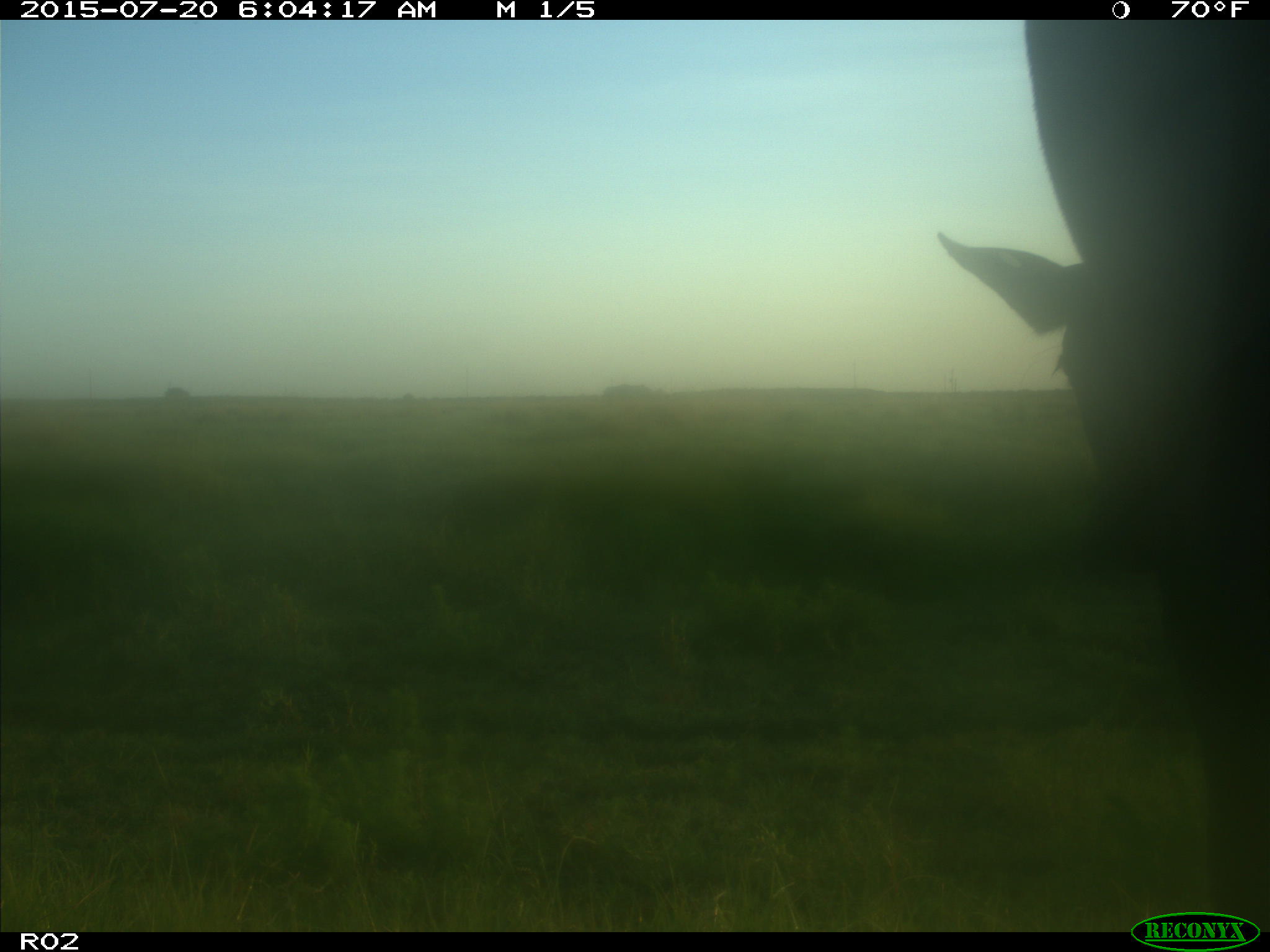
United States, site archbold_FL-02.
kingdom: Animalia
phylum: Chordata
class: Mammalia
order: Artiodactyla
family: Bovidae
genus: Bos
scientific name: Bos taurus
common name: domestic cow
Bos taurus (domestic cow).